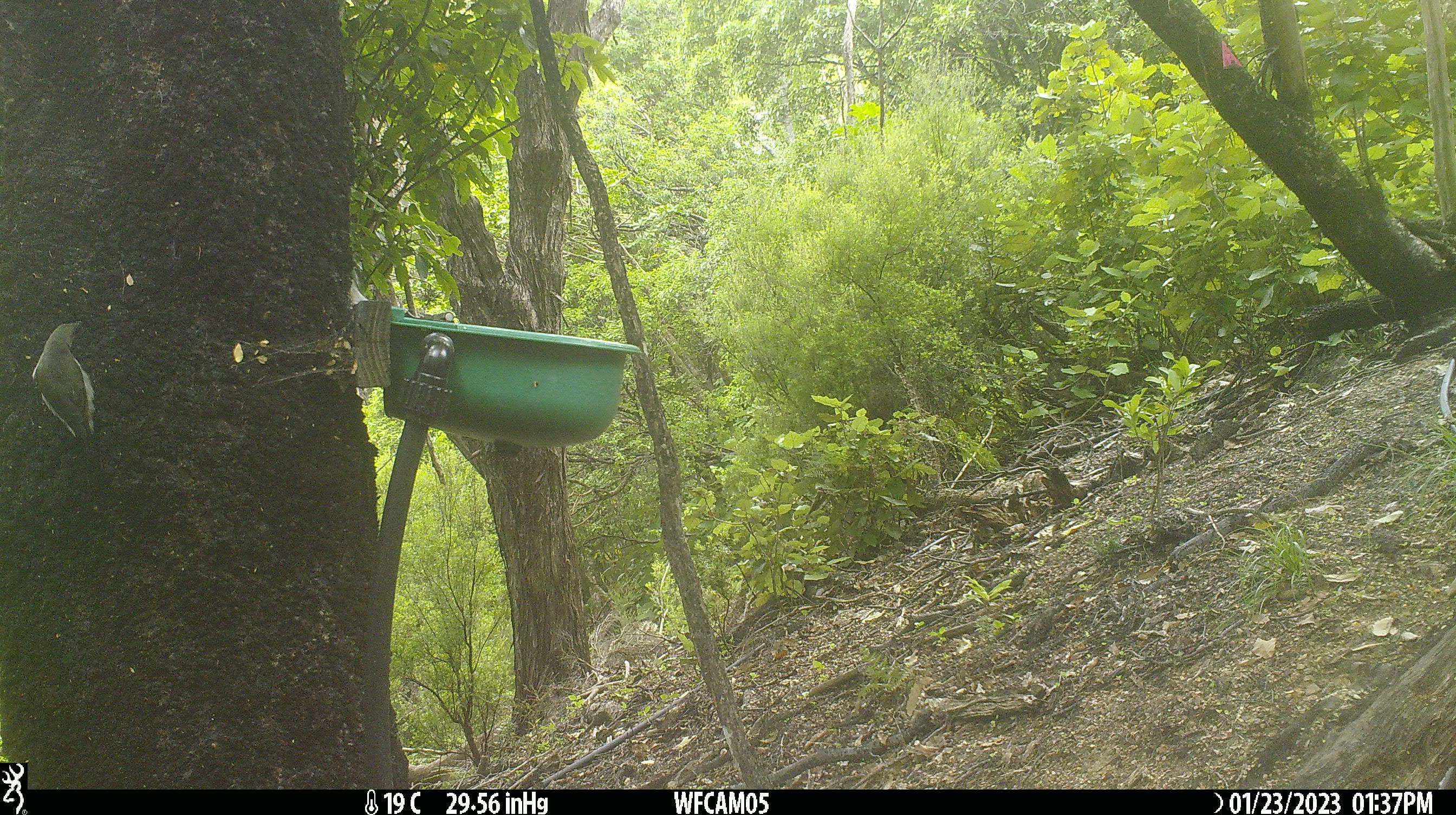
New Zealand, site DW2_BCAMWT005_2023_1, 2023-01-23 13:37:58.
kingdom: Animalia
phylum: Chordata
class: Aves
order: Passeriformes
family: Meliphagidae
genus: Anthornis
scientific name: Anthornis melanura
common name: new zealand bellbird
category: bellbird